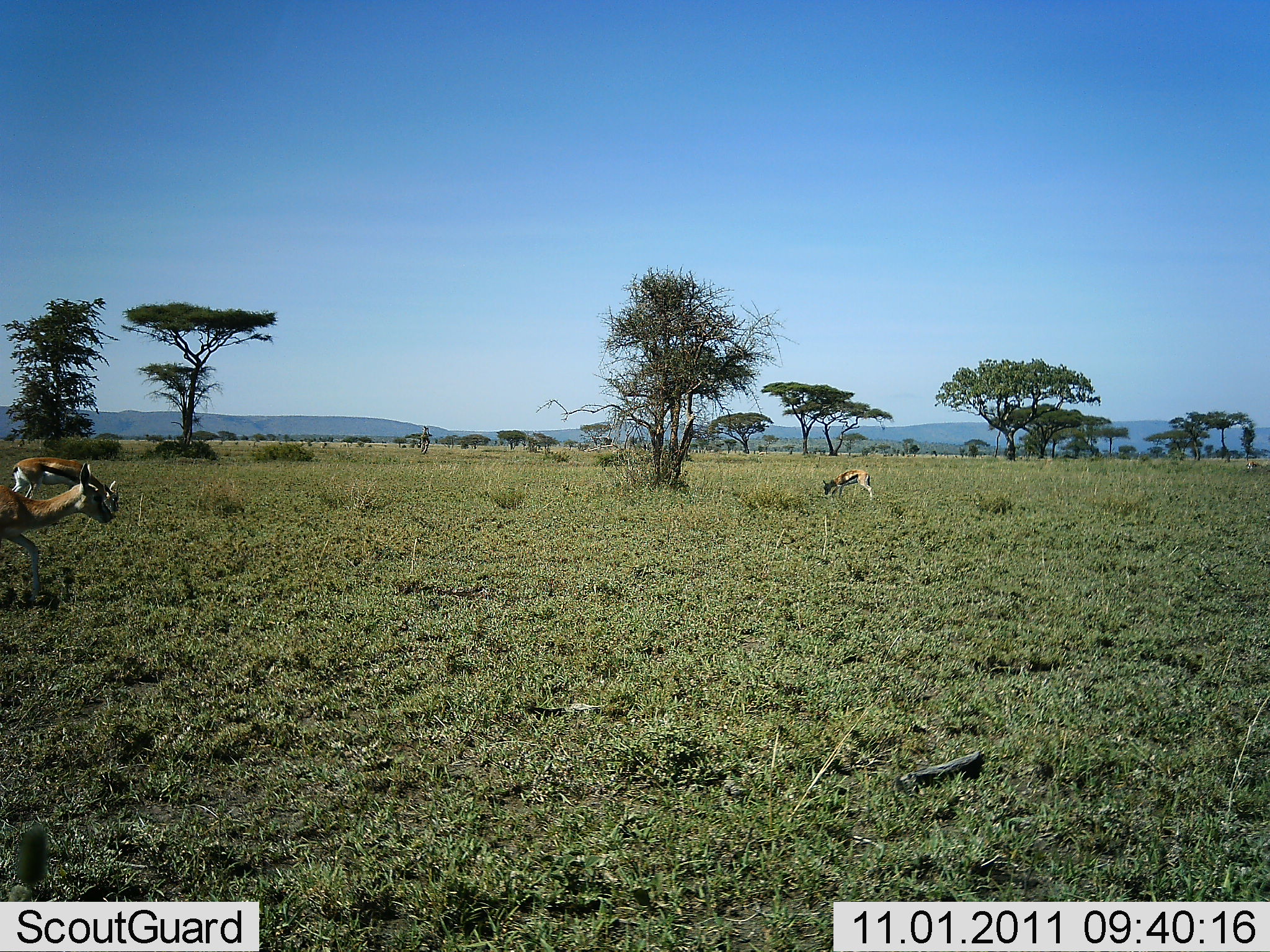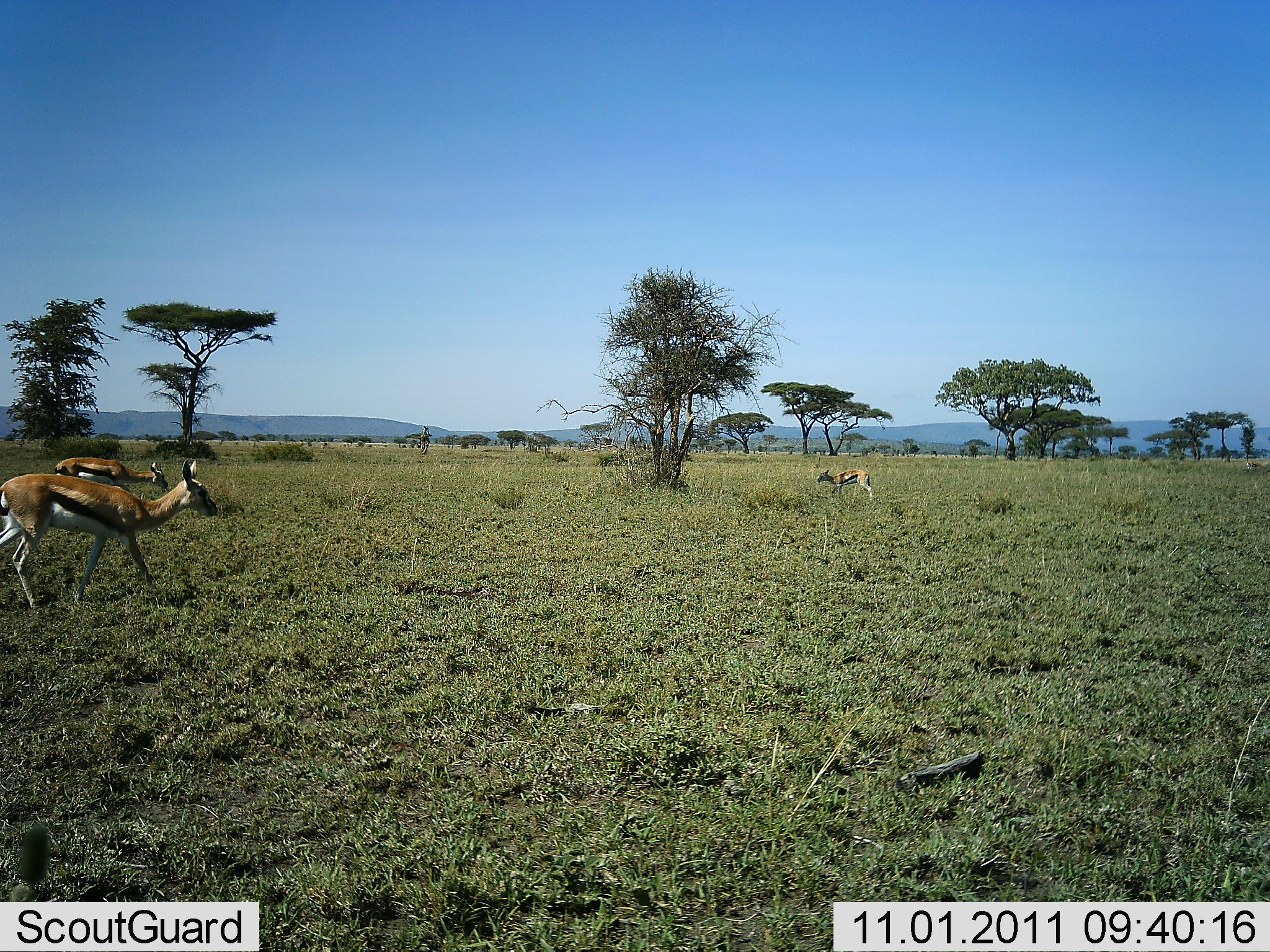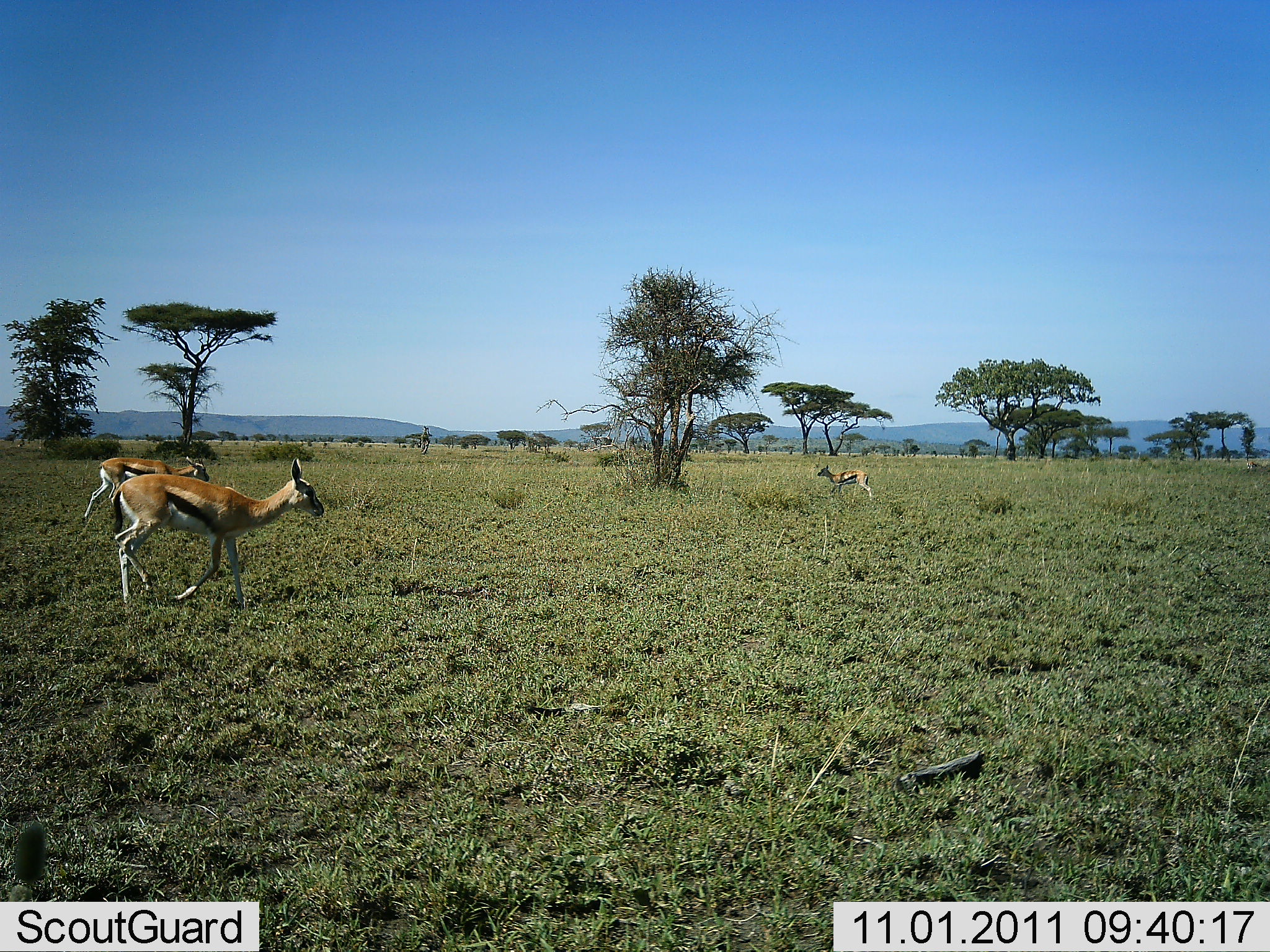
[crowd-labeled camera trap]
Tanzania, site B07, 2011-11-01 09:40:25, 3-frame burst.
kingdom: Animalia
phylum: Chordata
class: Mammalia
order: Artiodactyla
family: Bovidae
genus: Eudorcas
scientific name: Eudorcas thomsonii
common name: thomson's gazelle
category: gazellethomsons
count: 3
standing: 38%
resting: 0%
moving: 100%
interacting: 0%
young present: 15%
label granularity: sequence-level